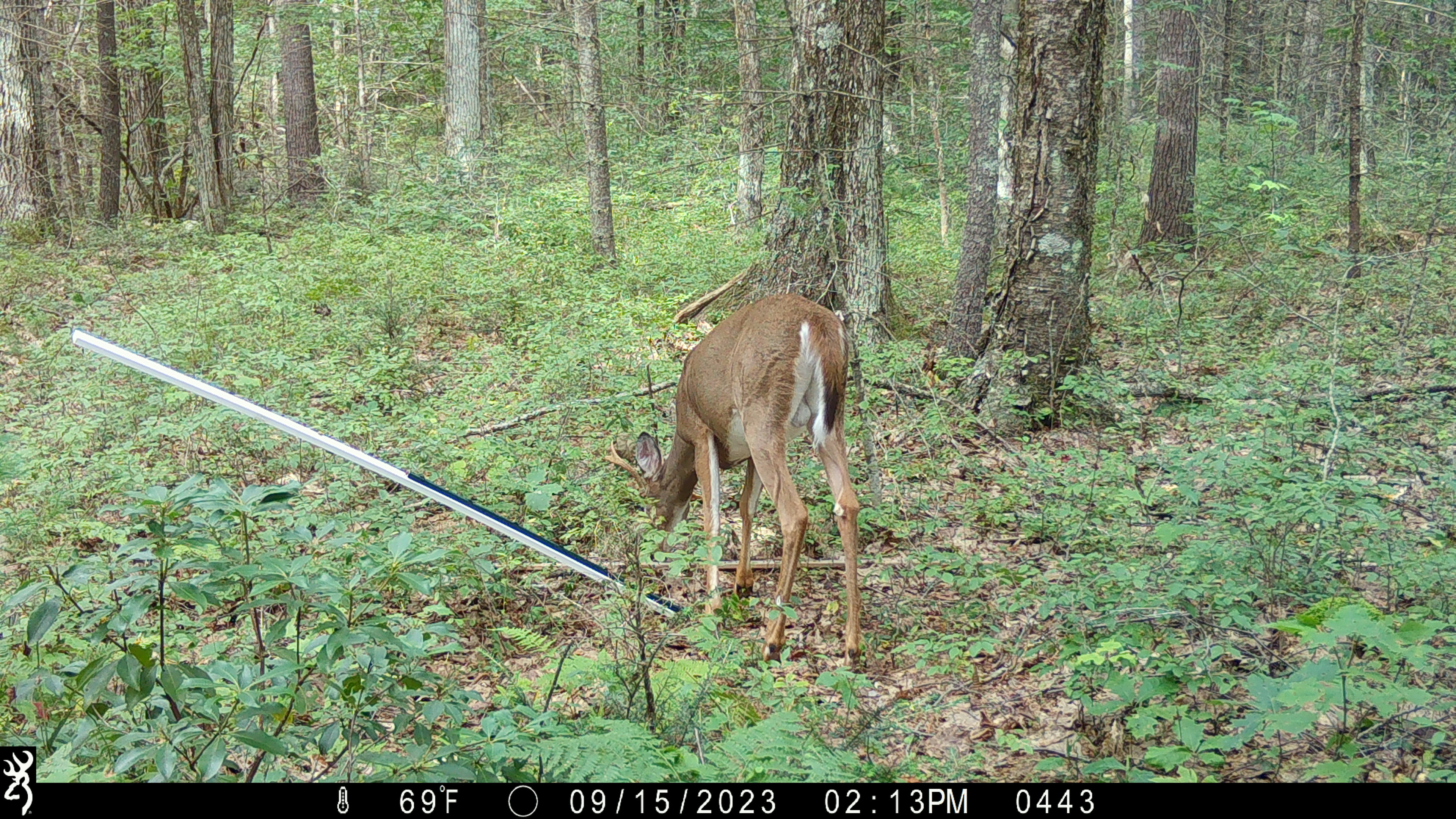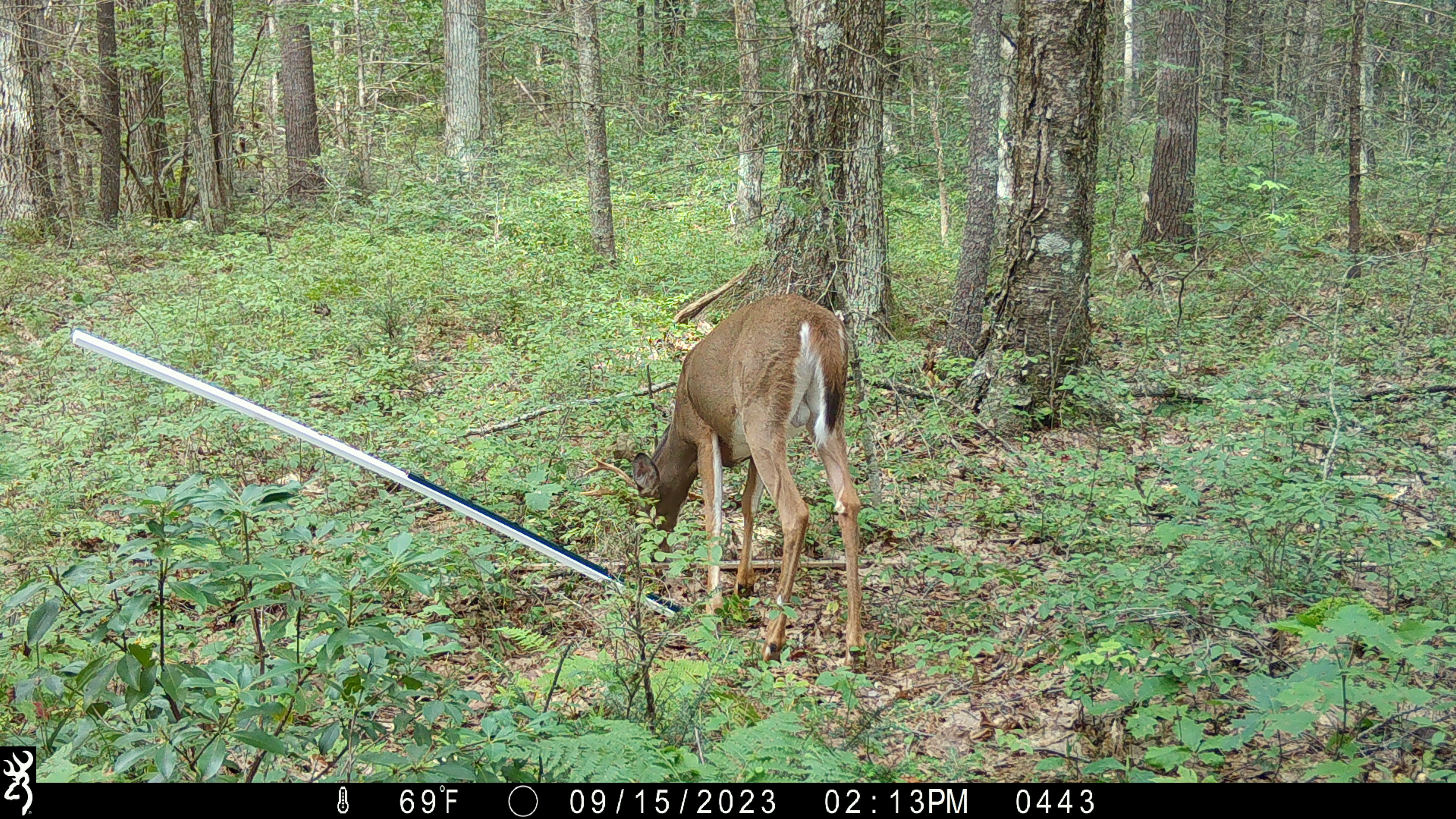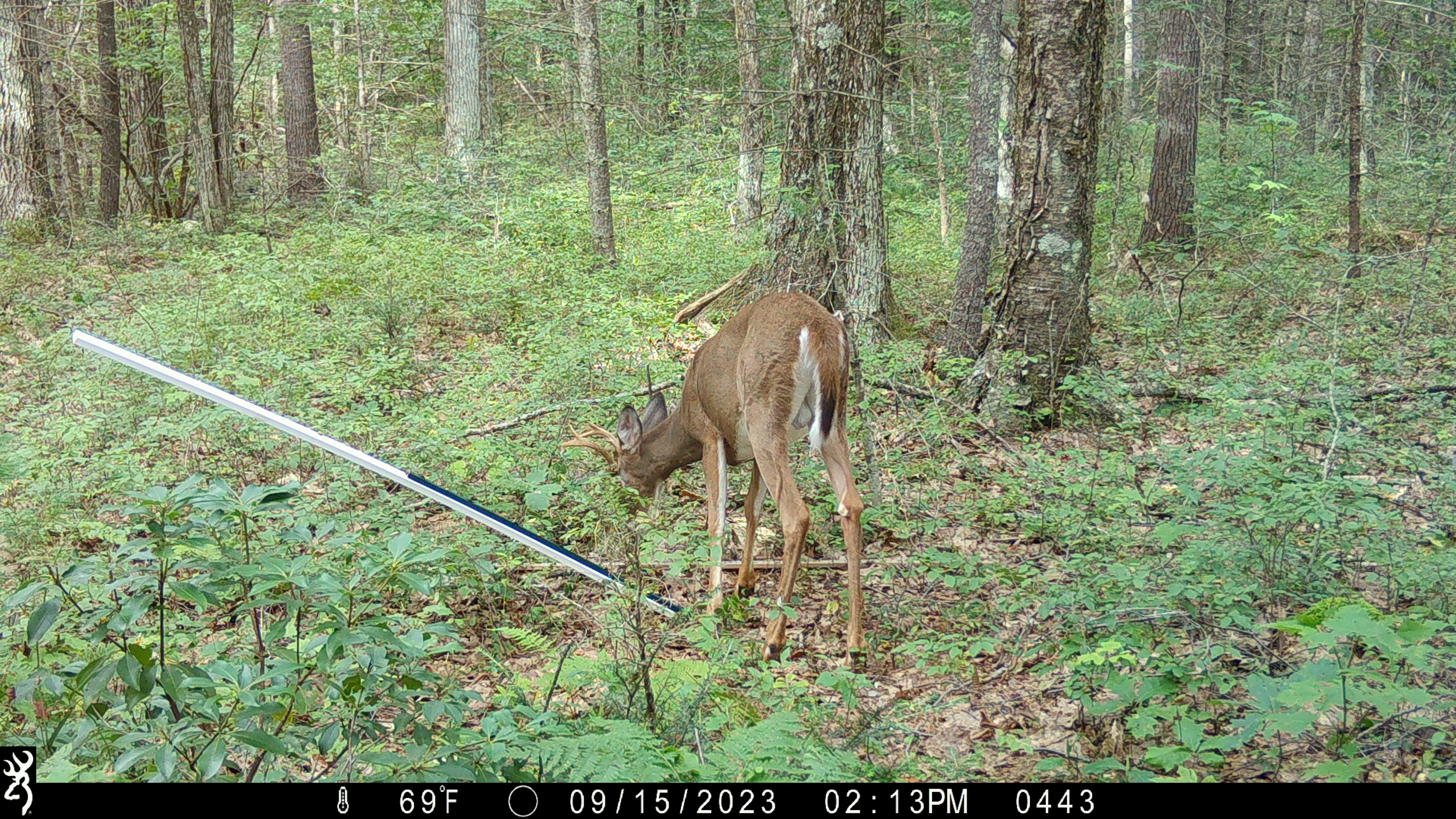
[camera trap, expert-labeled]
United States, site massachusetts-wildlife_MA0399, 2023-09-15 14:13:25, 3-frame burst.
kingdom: Animalia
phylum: Chordata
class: Mammalia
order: Artiodactyla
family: Cervidae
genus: Odocoileus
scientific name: Odocoileus virginianus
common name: white-tailed deer